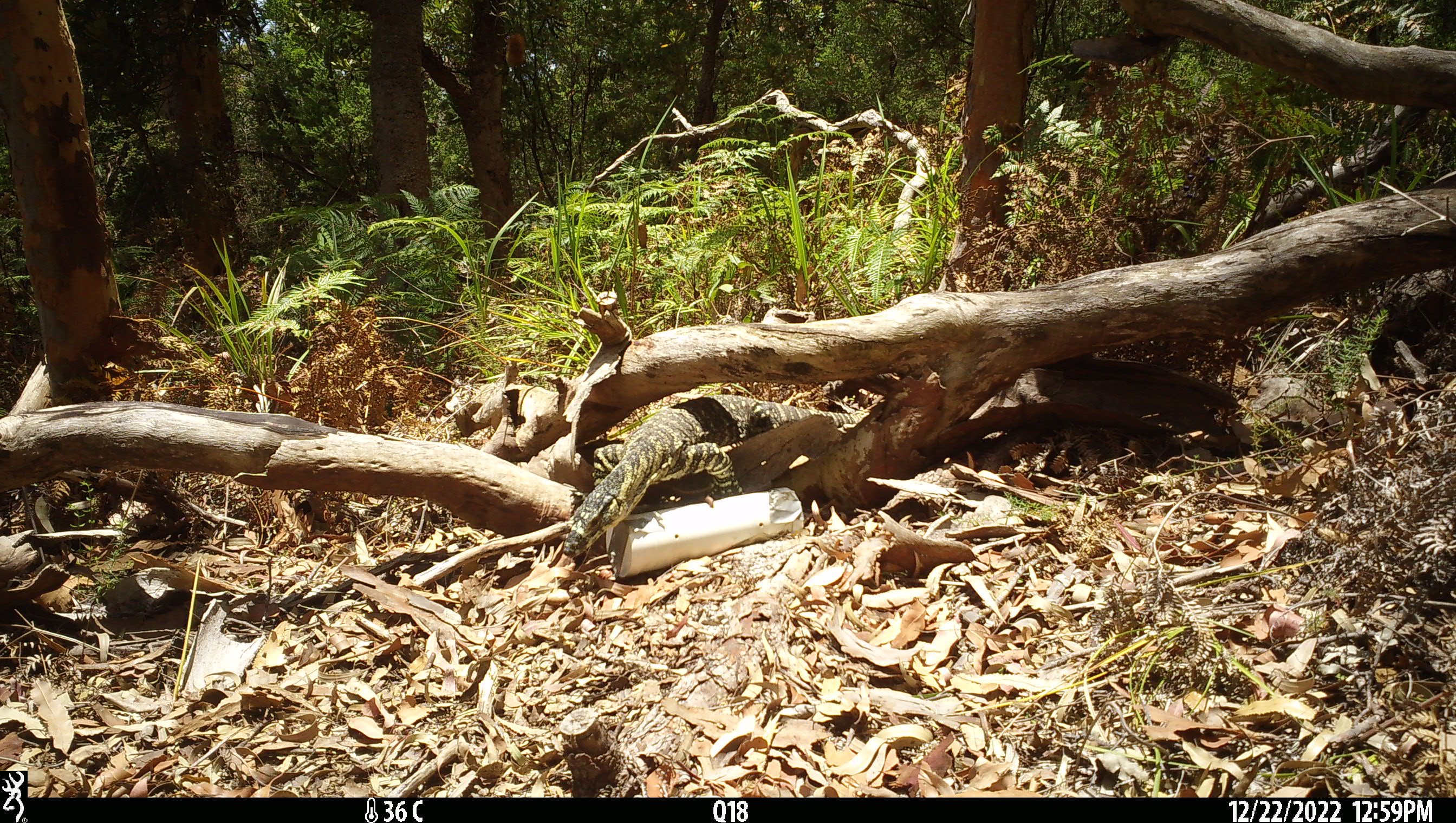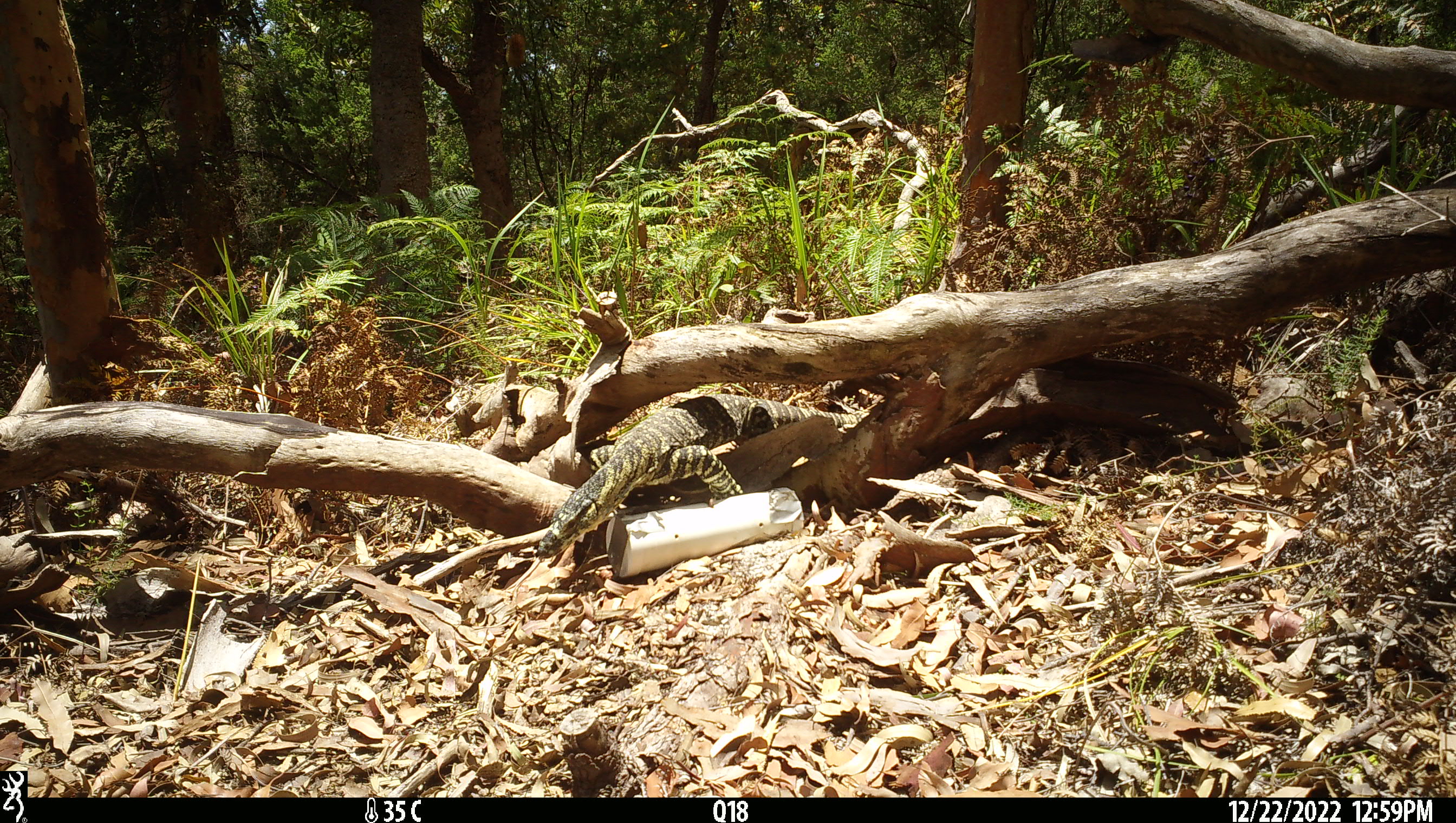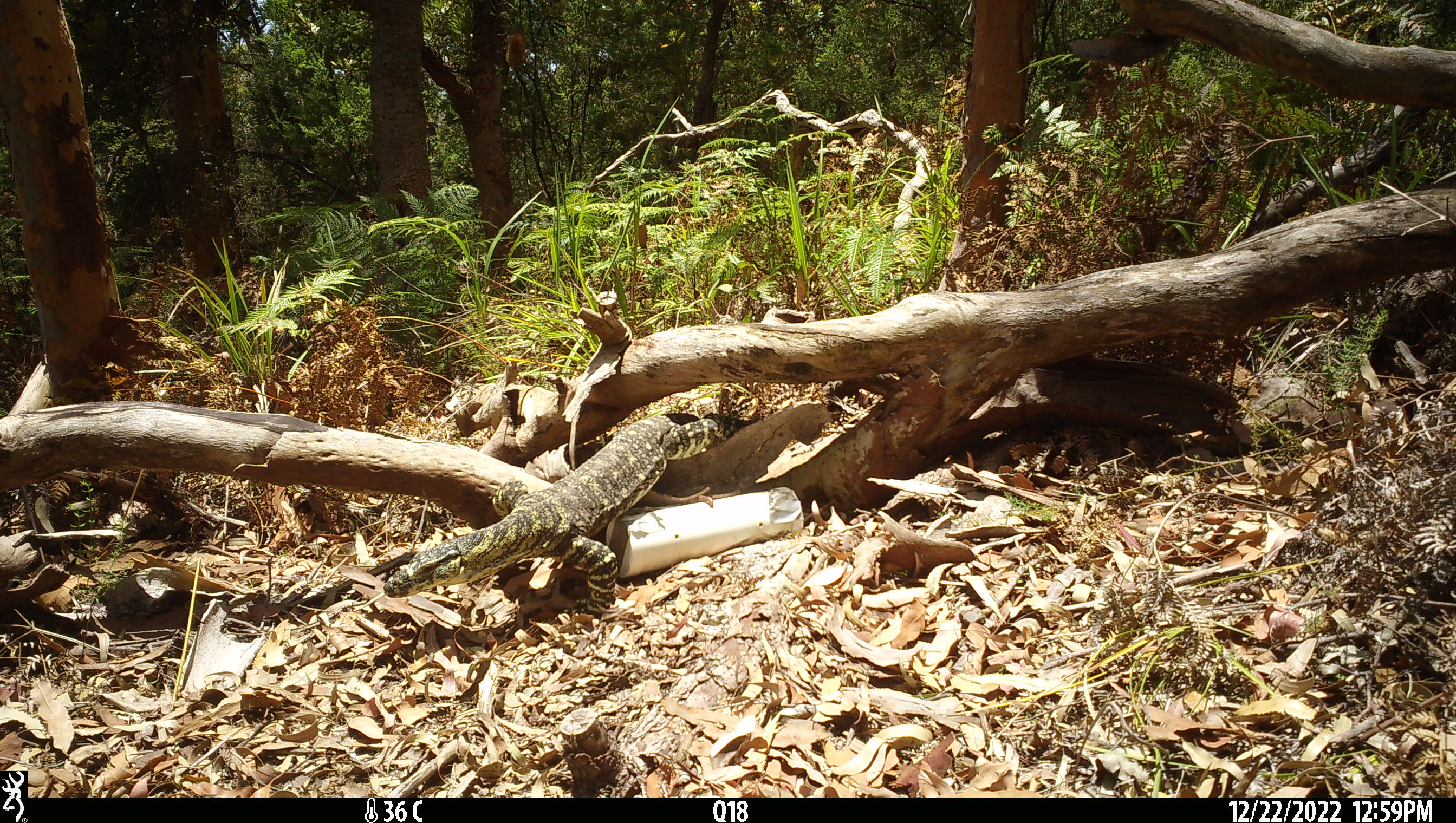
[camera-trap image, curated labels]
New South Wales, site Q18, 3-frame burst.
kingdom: Animalia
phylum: Chordata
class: Reptilia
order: Squamata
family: Varanidae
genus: Varanus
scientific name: Varanus varius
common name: lace monitor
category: goanna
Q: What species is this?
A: Goanna (lace monitor) (Varanus varius).